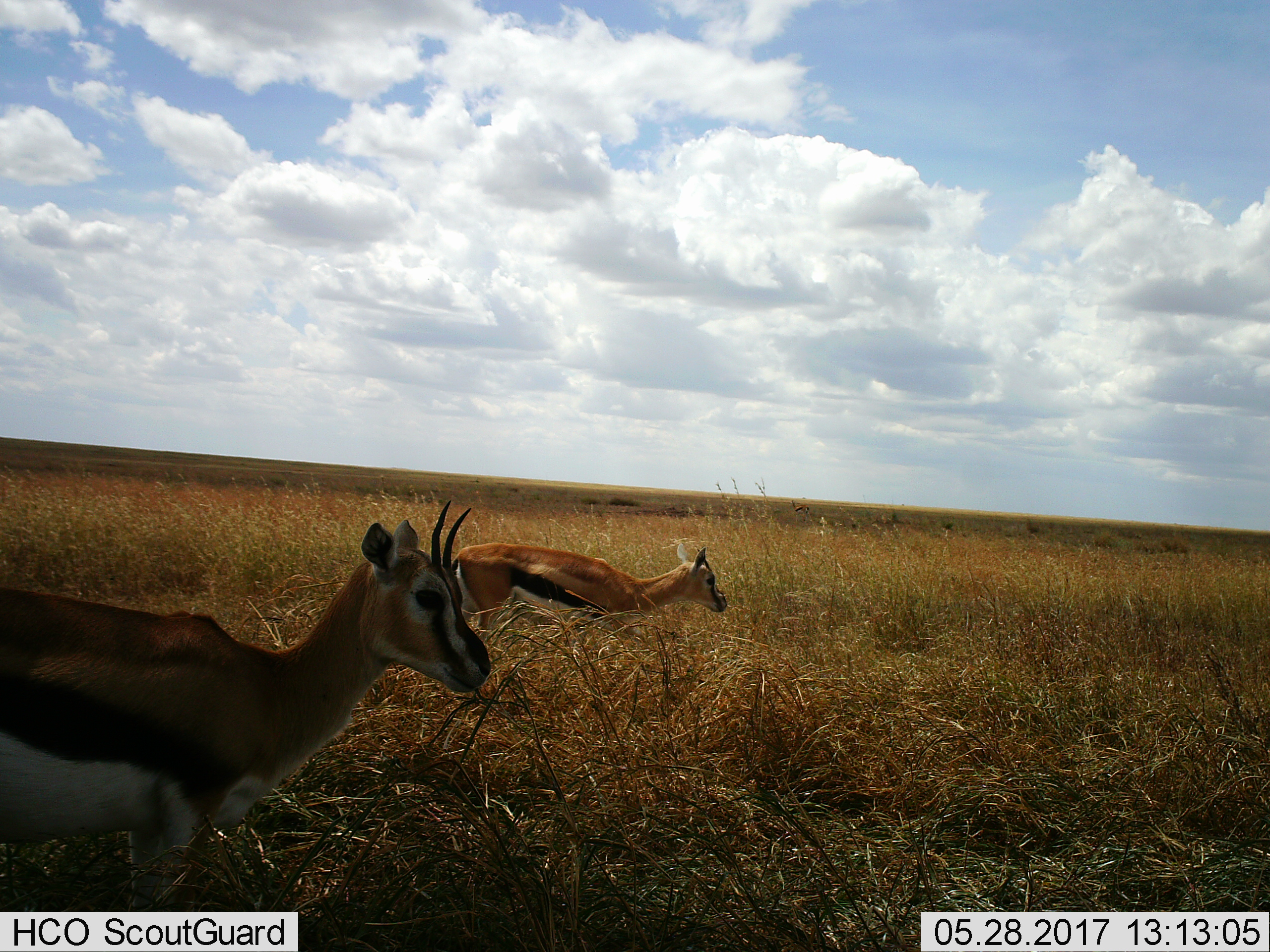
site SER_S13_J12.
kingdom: Animalia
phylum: Chordata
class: Mammalia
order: Artiodactyla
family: Bovidae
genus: Eudorcas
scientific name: Eudorcas thomsonii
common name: thomson's gazelle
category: gazellethomsons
Gazellethomsons (thomson's gazelle) (Eudorcas thomsonii), count 2. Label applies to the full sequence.